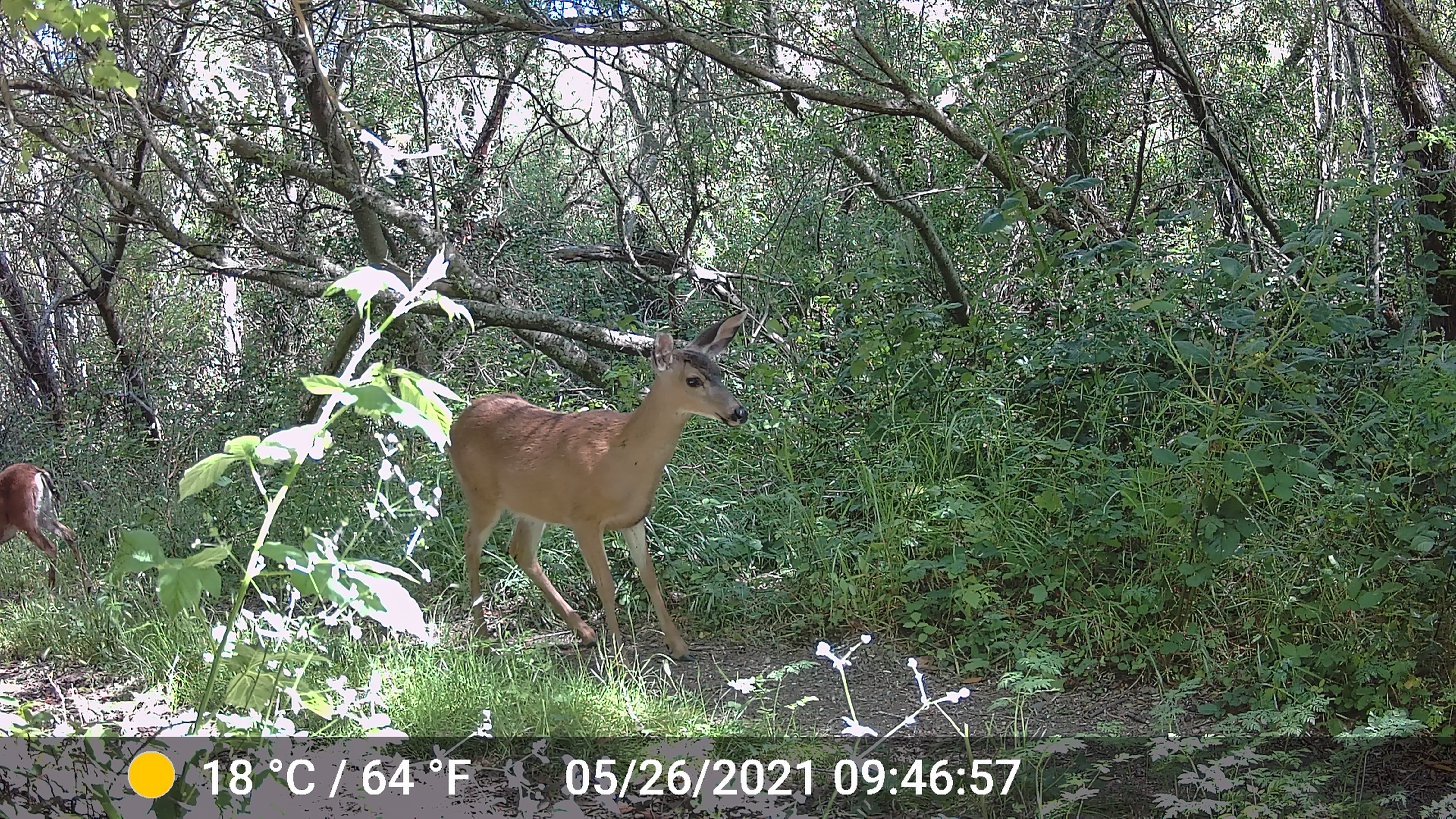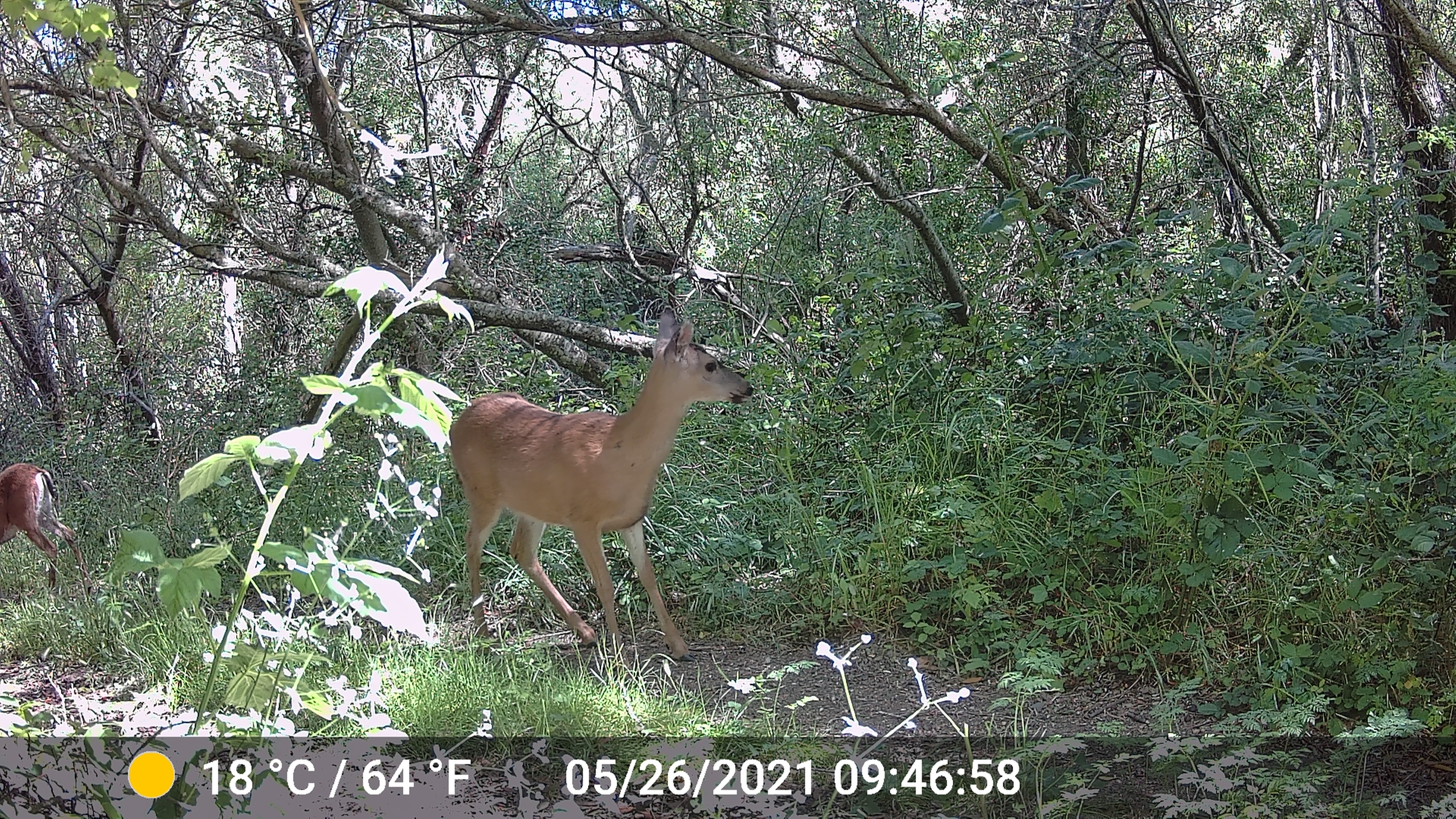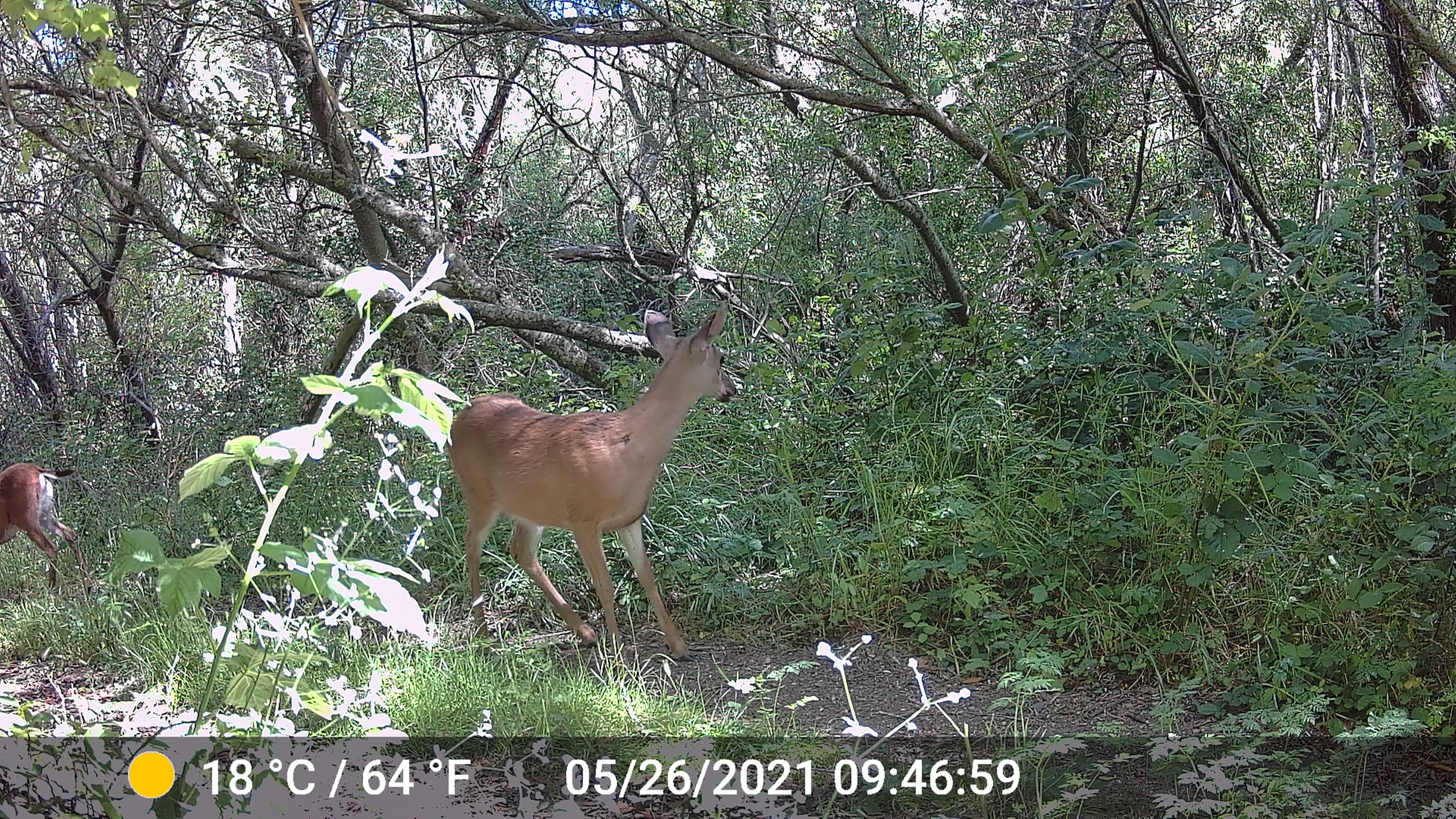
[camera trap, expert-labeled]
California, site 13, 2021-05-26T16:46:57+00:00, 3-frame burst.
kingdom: Animalia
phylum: Chordata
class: Mammalia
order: Artiodactyla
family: Cervidae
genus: Odocoileus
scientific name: Odocoileus hemionus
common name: mule deer